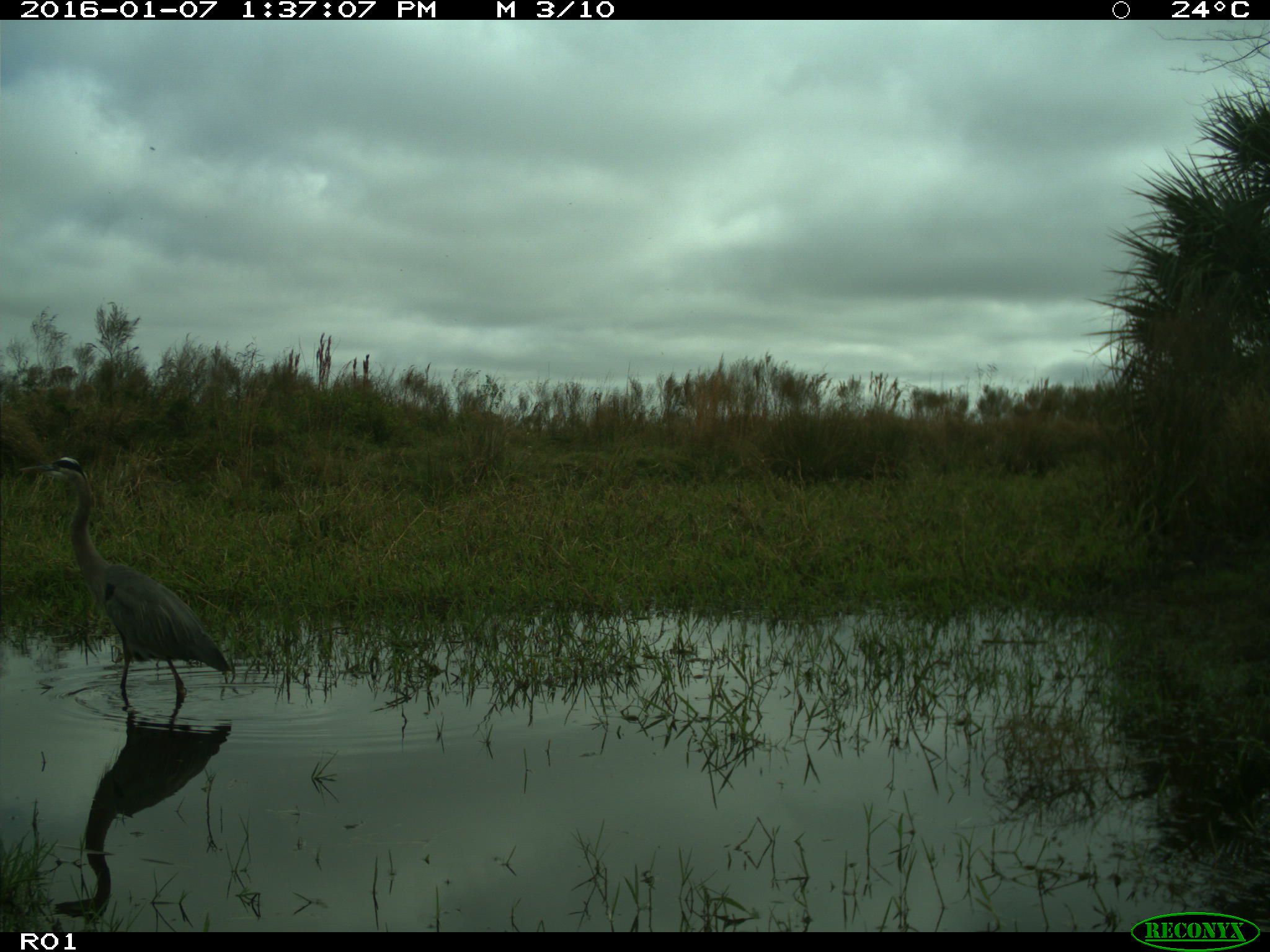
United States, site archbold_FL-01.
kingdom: Animalia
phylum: Chordata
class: Aves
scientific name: Aves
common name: birds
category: unidentified bird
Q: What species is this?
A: Unidentified bird (birds) (Aves).